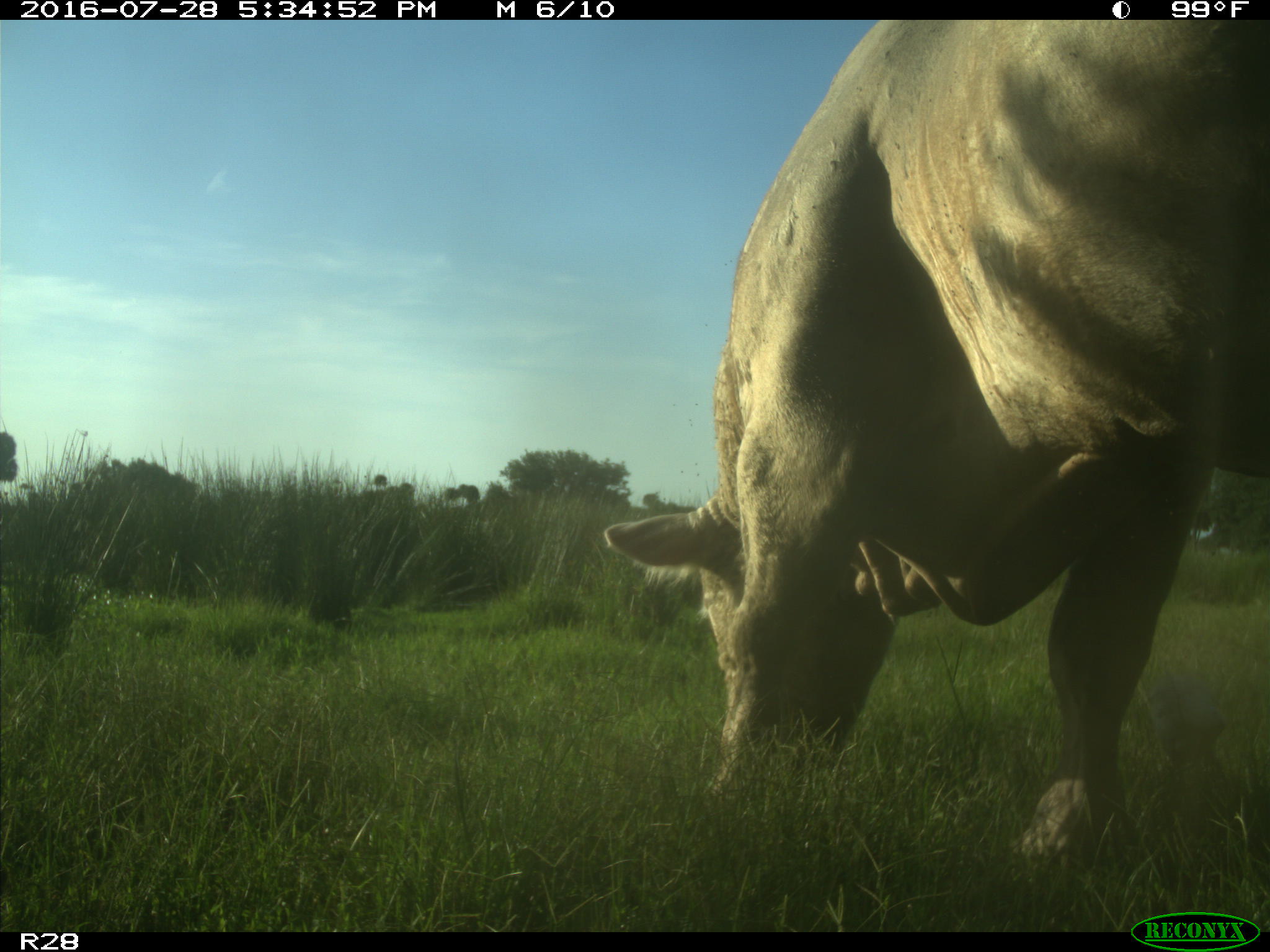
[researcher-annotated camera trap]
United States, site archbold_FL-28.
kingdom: Animalia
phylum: Chordata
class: Mammalia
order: Artiodactyla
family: Bovidae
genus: Bos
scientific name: Bos taurus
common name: domestic cow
Bos taurus (domestic cow).